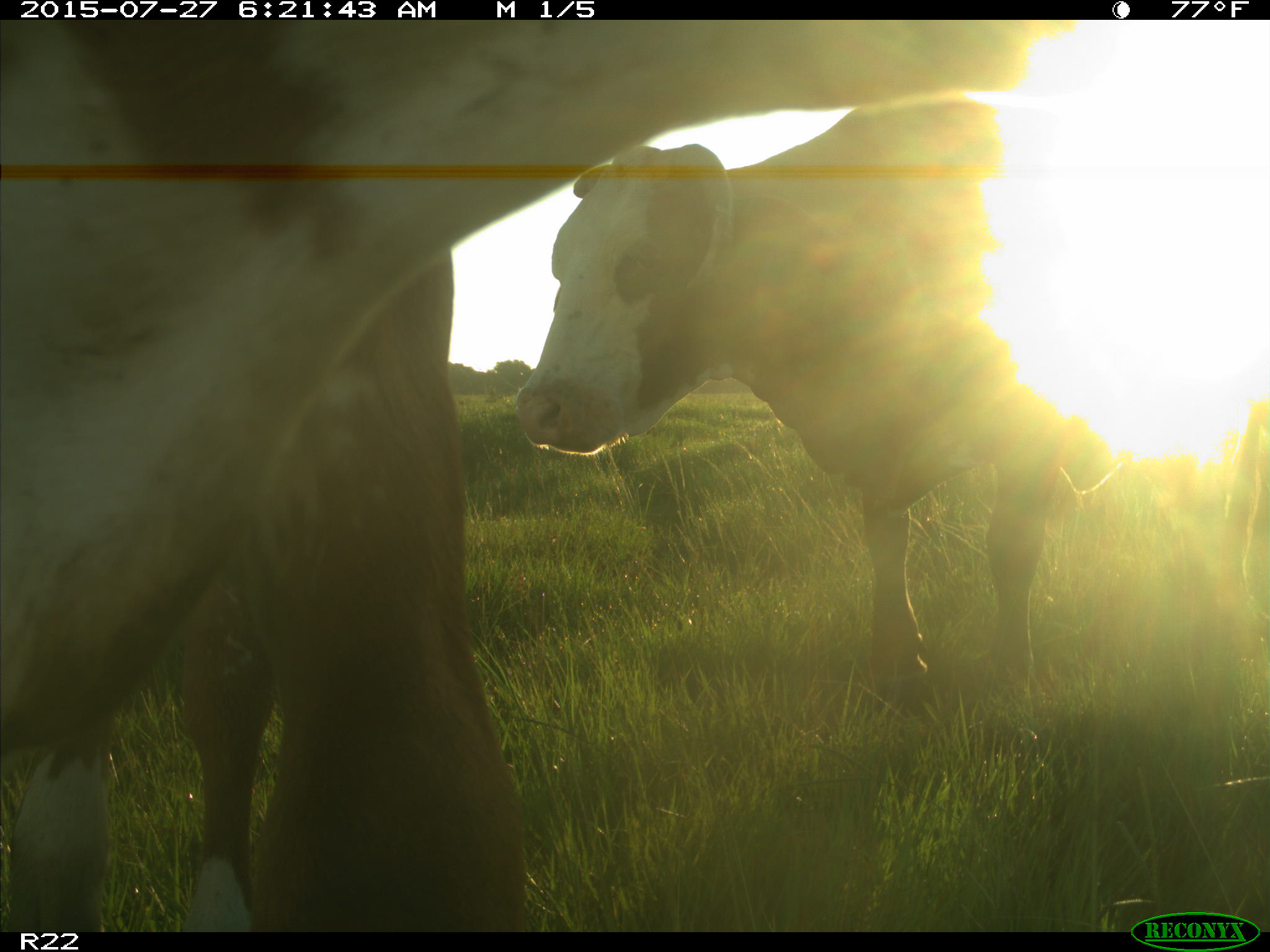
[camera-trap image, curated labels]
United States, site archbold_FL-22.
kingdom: Animalia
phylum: Chordata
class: Mammalia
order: Artiodactyla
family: Bovidae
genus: Bos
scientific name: Bos taurus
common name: domestic cow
Bos taurus (domestic cow).